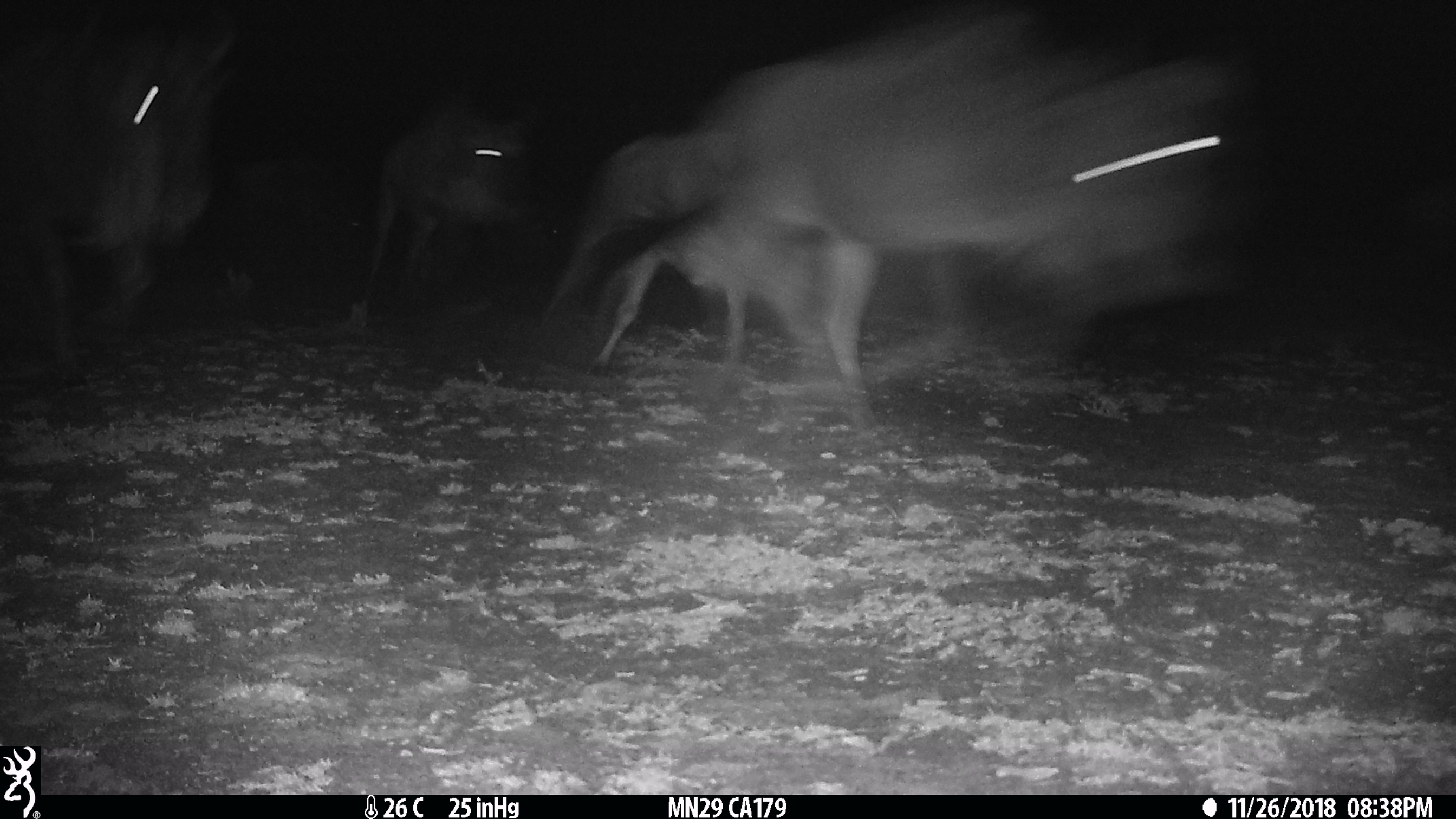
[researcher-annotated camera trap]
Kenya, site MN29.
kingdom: Animalia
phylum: Chordata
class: Mammalia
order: Artiodactyla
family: Bovidae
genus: Connochaetes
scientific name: Connochaetes taurinus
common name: blue wildebeest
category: wildebeest